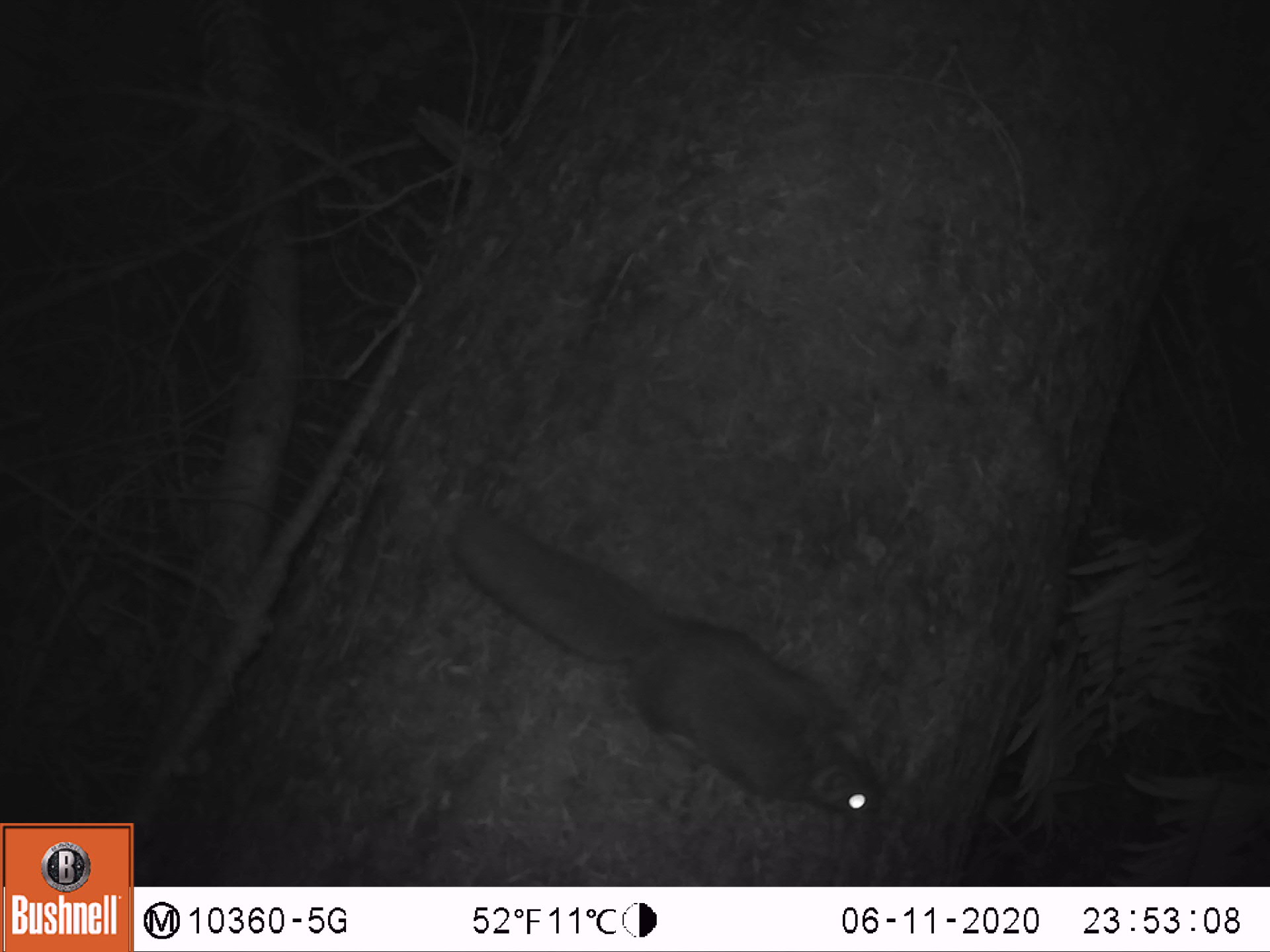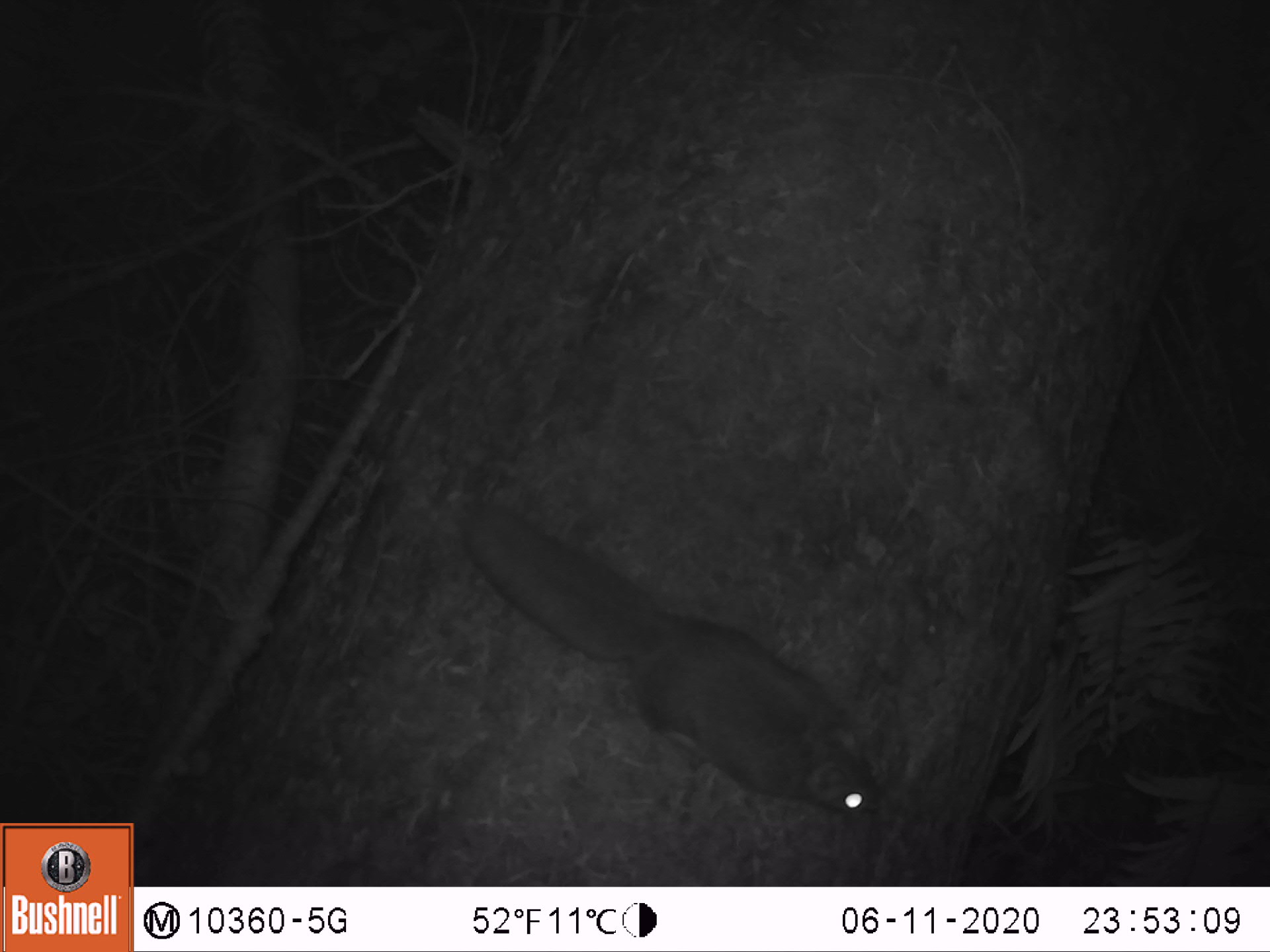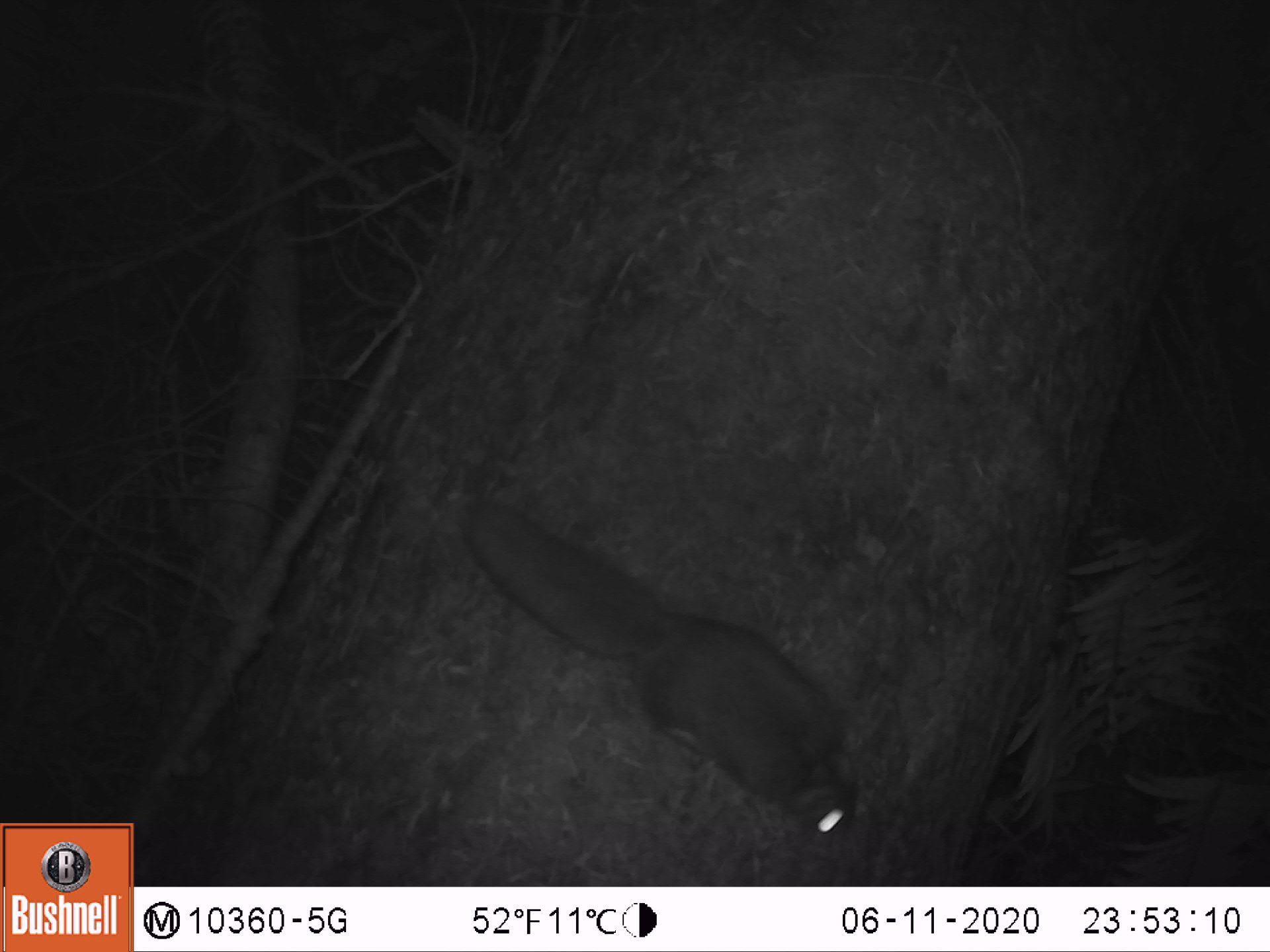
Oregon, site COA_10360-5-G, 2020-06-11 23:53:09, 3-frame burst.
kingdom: Animalia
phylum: Chordata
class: Mammalia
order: Rodentia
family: Sciuridae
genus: Glaucomys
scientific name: Glaucomys oregonensis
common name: humboldt's flying squirrel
Humboldt's flying squirrel (Glaucomys oregonensis).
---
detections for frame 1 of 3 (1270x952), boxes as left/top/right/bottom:
humboldt's flying squirrel: 435/499/890/831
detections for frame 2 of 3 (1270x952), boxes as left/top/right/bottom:
humboldt's flying squirrel: 447/487/892/831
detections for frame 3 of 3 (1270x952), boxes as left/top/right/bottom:
humboldt's flying squirrel: 452/485/871/850